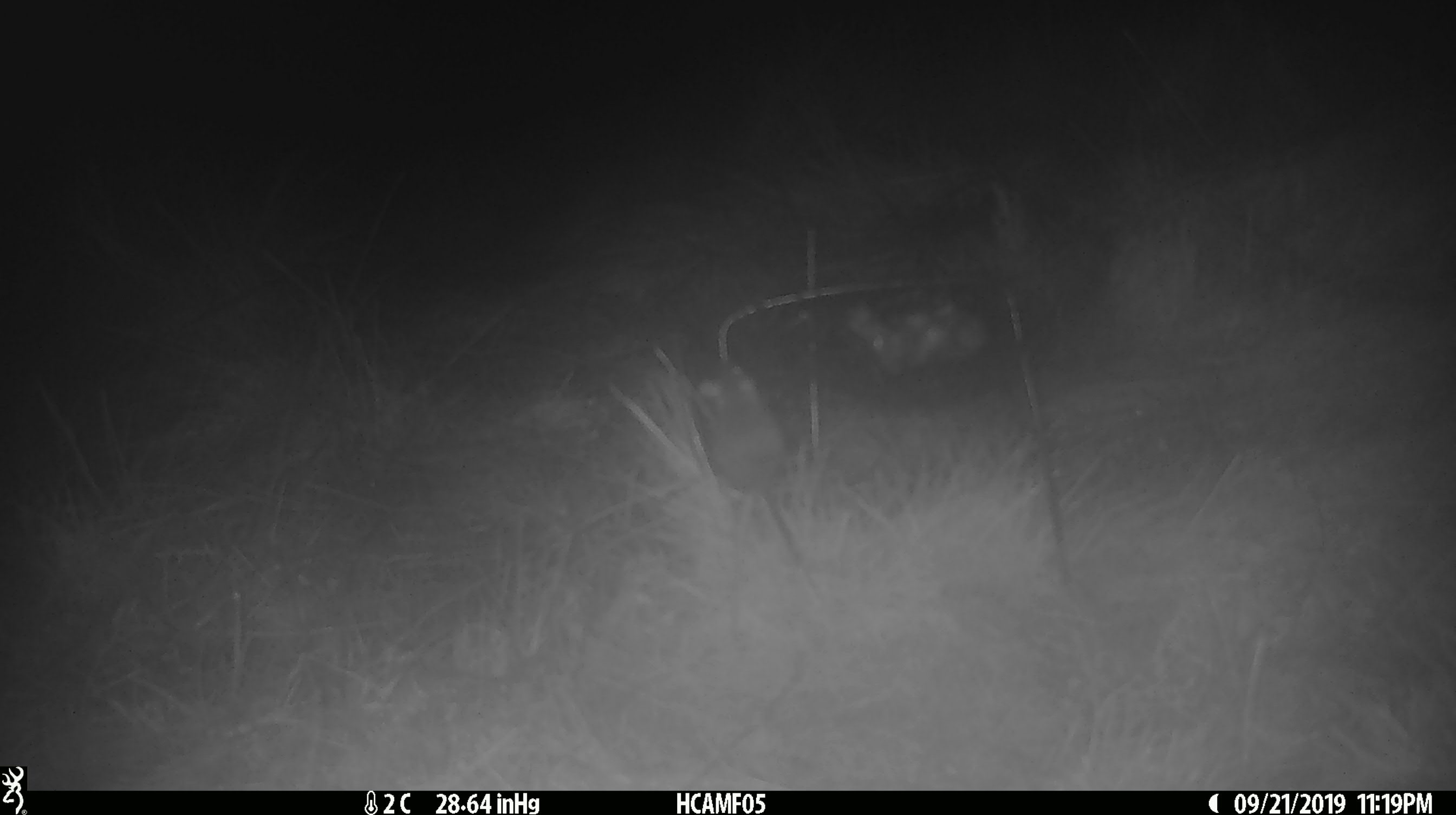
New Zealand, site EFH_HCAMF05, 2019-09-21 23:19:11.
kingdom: Animalia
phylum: Chordata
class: Mammalia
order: Rodentia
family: Muridae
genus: Mus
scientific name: Mus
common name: mouse